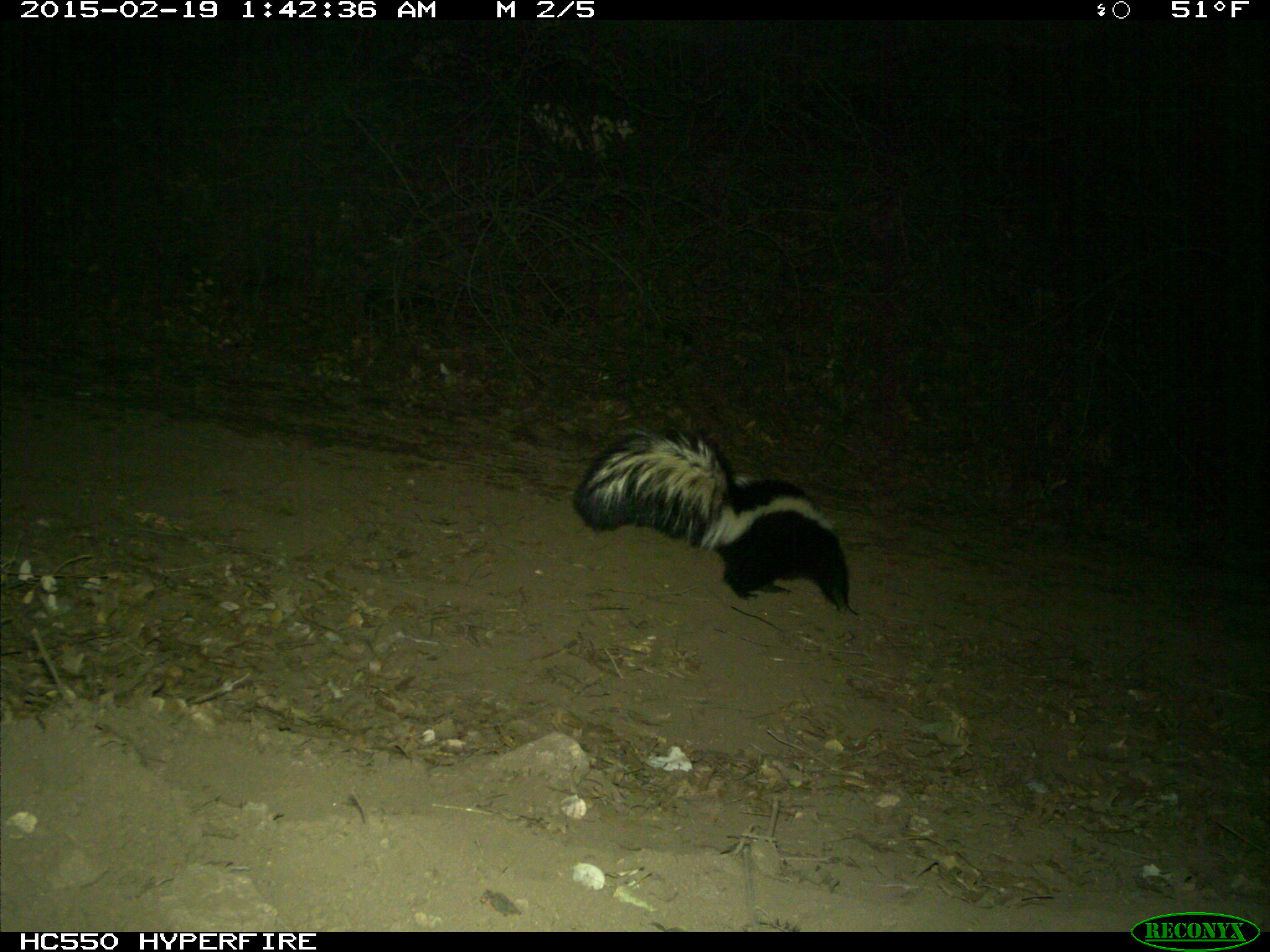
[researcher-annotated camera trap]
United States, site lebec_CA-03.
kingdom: Animalia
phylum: Chordata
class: Mammalia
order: Carnivora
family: Mephitidae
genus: Mephitis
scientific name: Mephitis mephitis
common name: striped skunk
Mephitis mephitis (striped skunk).